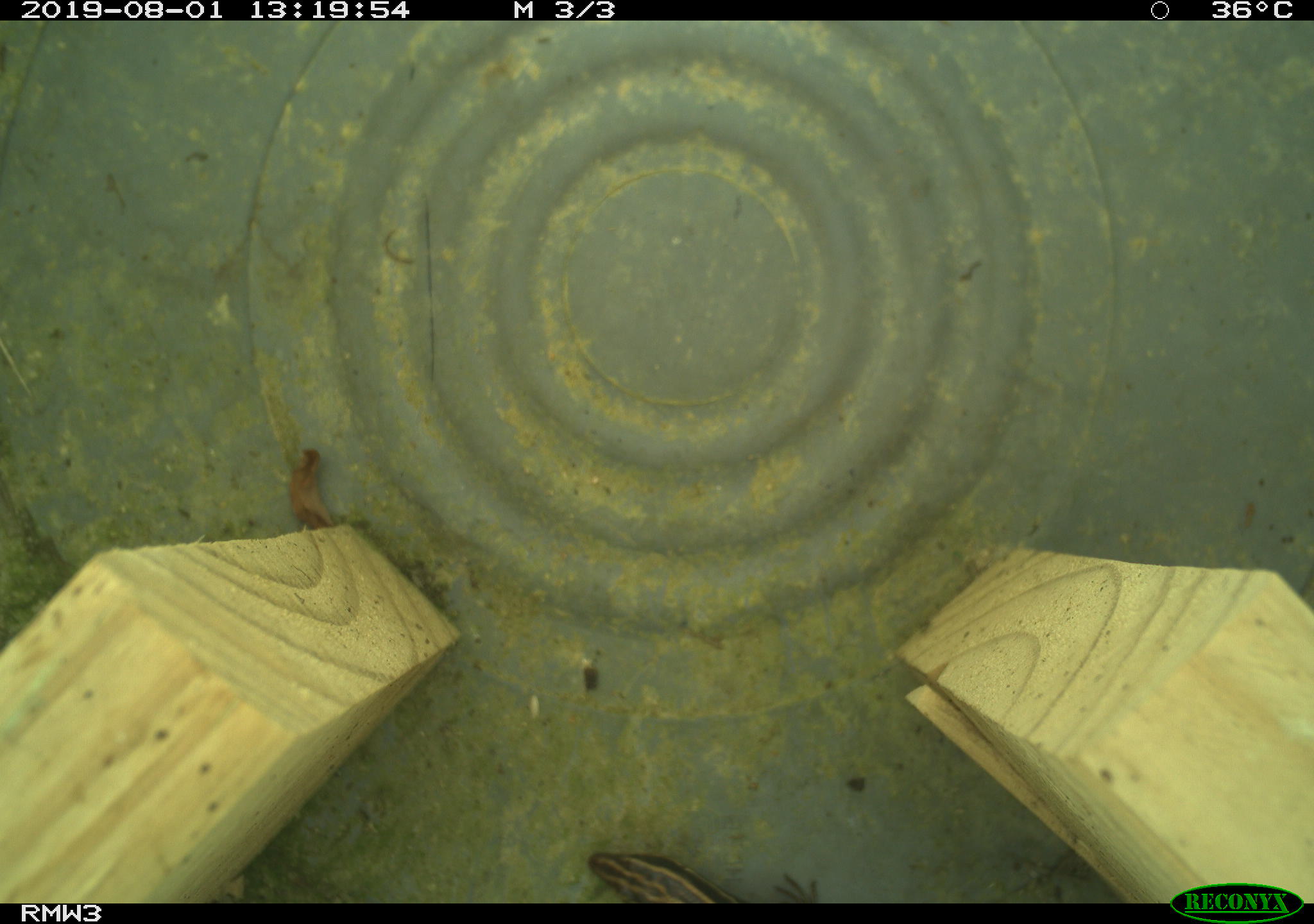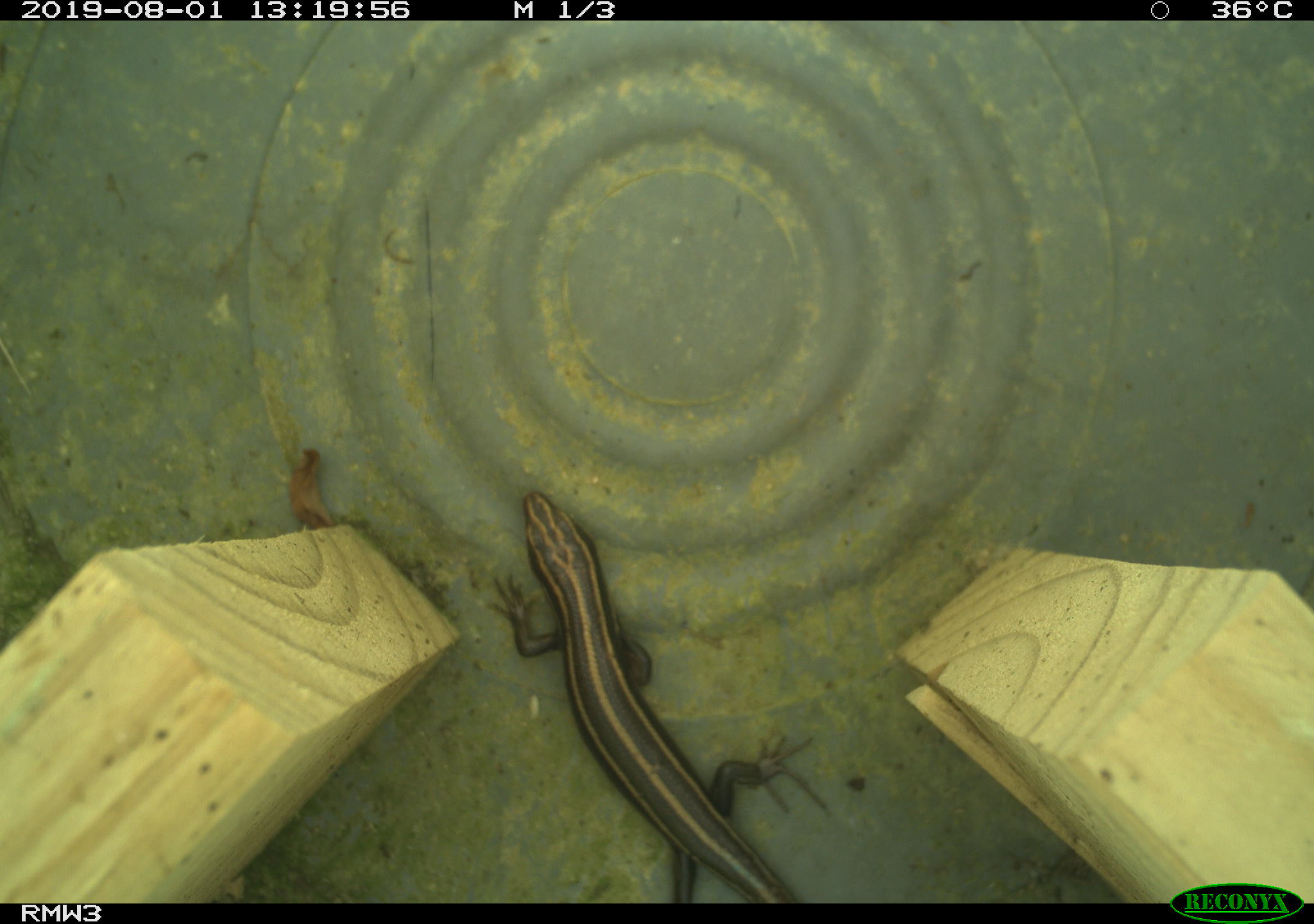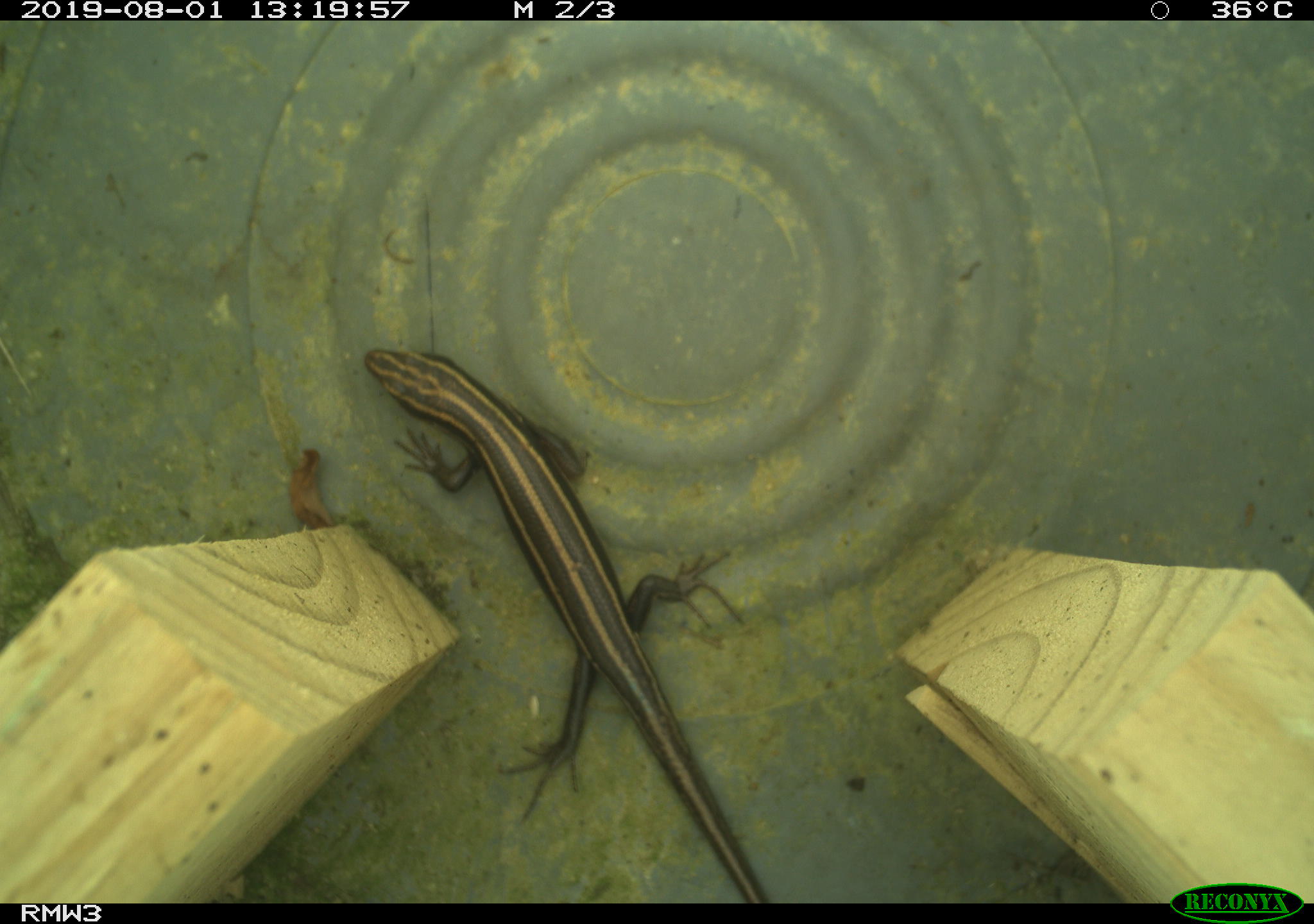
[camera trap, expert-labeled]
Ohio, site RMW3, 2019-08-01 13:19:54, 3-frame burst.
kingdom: Animalia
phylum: Chordata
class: Reptilia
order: Squamata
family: Scincidae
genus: Plestiodon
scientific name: Plestiodon fasciatus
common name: common five-lined skink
Common five-lined skink (Plestiodon fasciatus).